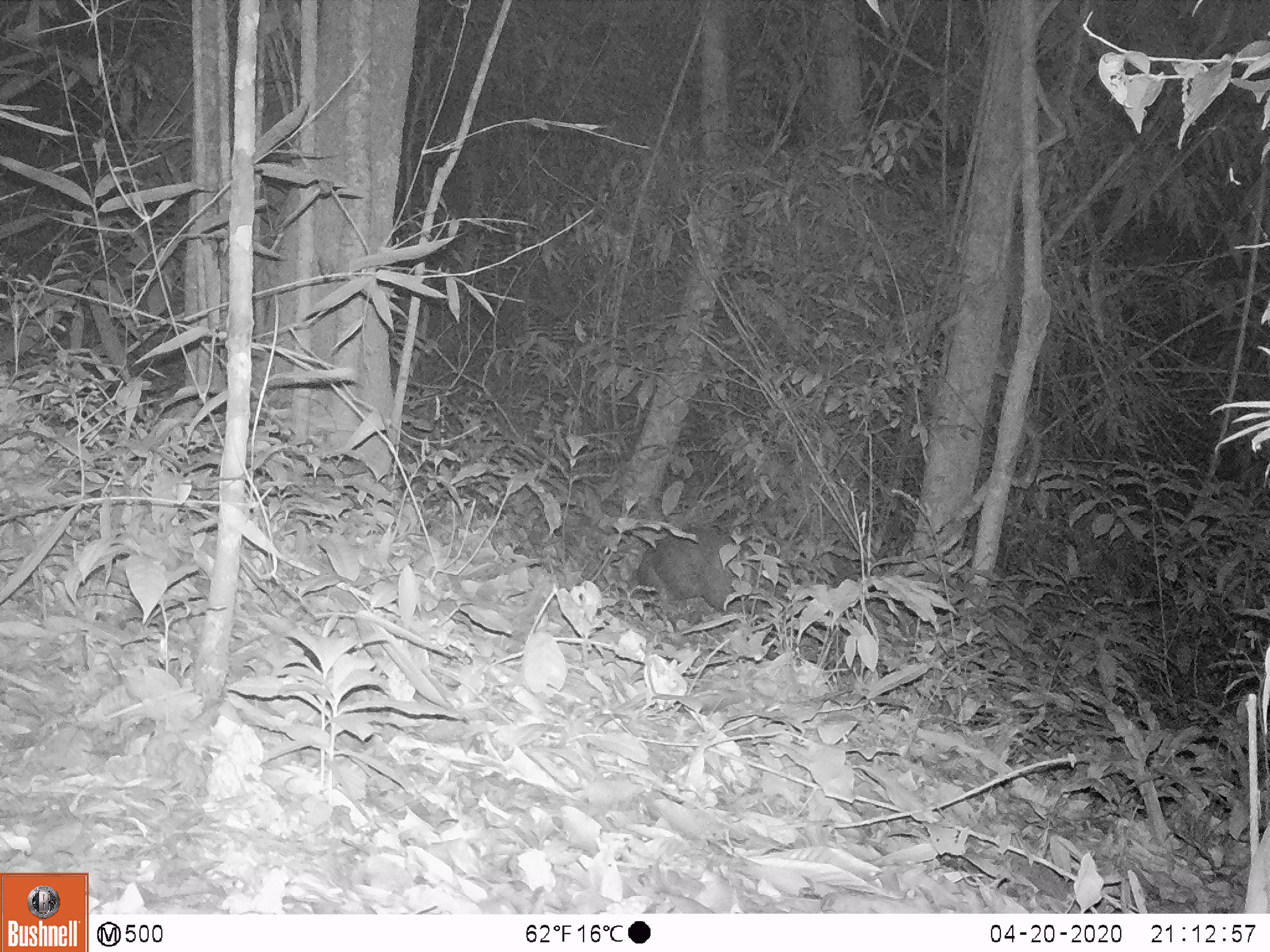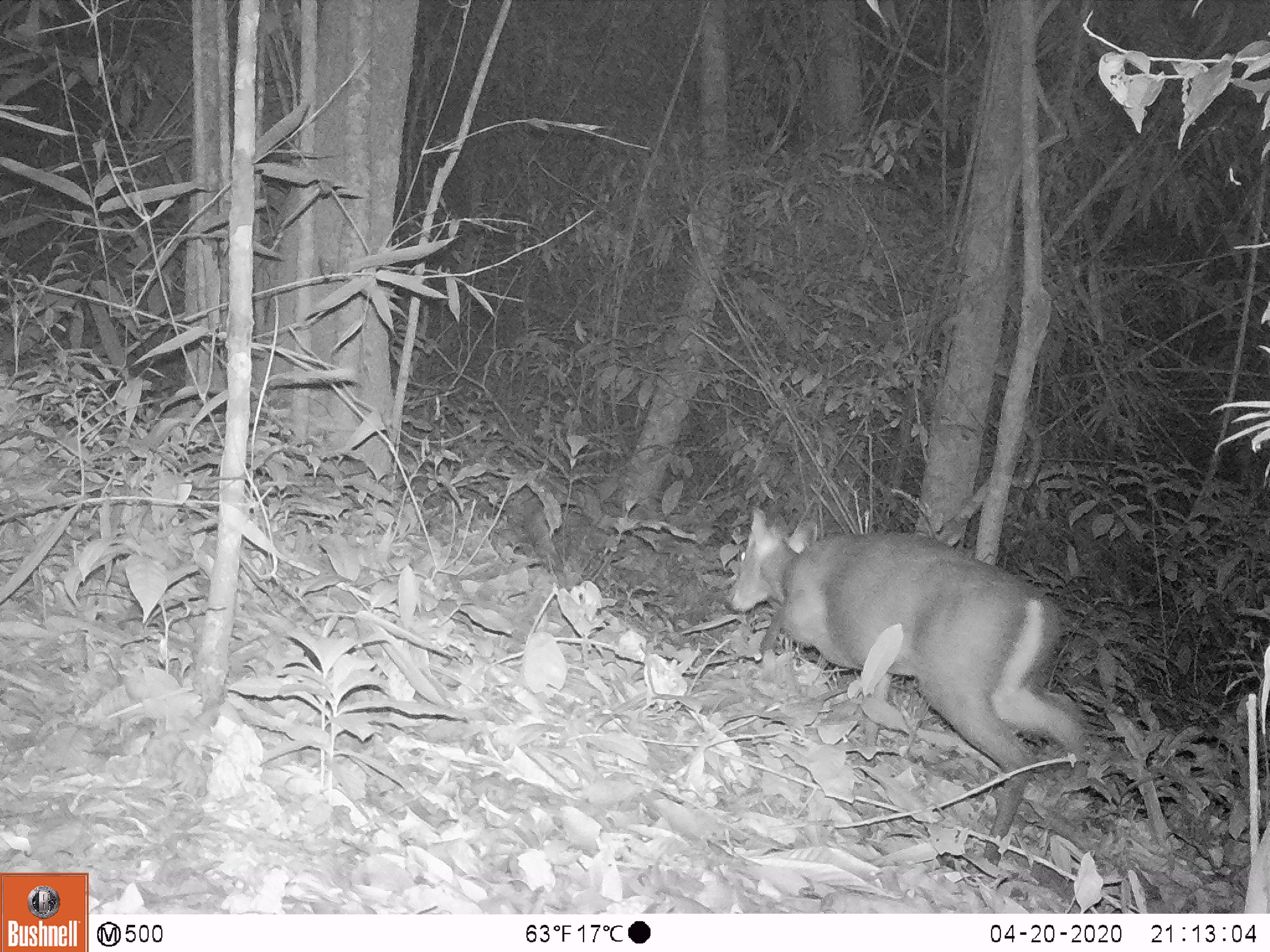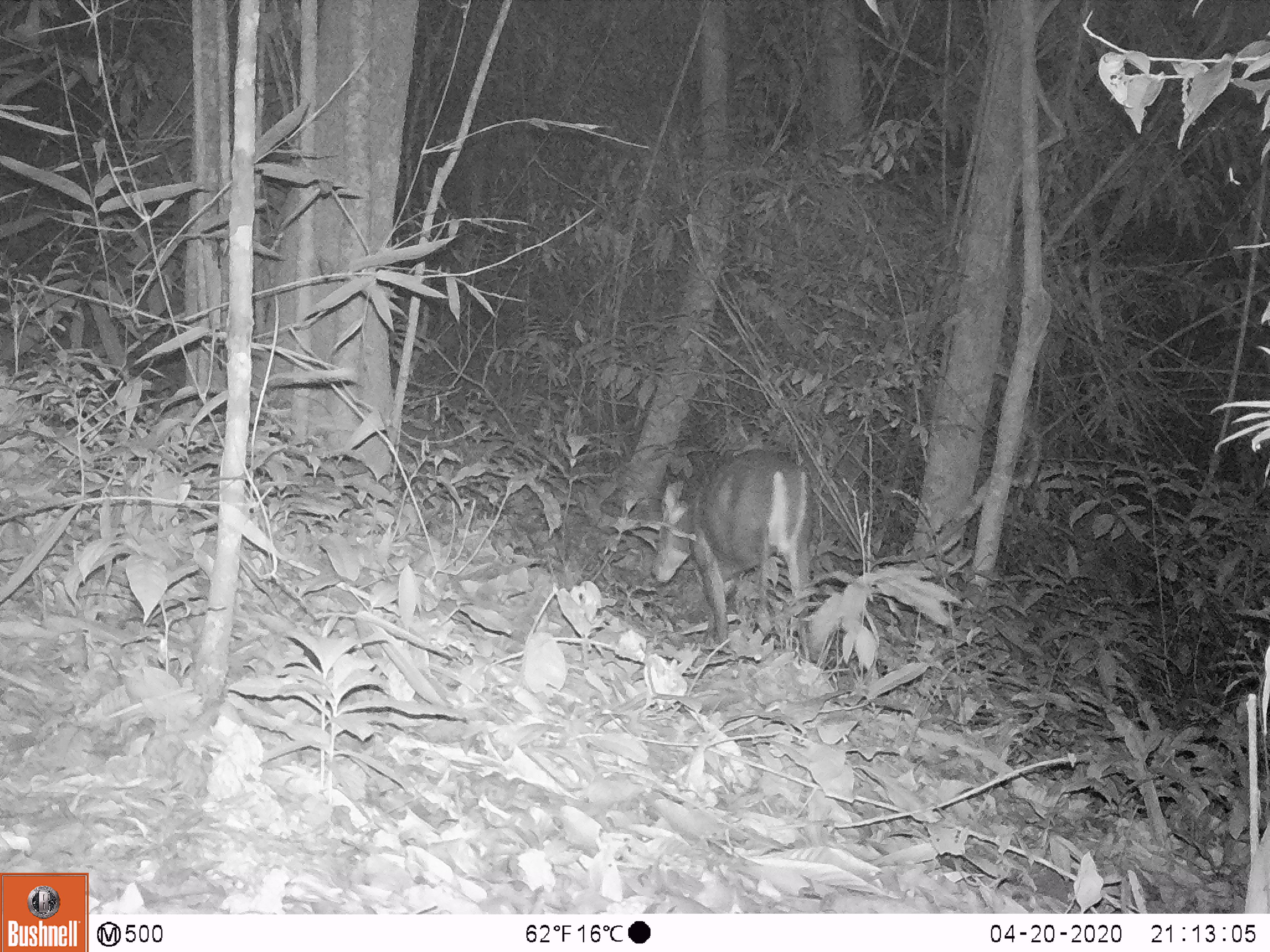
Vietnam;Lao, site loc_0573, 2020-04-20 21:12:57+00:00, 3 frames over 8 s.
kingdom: Animalia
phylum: Chordata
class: Mammalia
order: Artiodactyla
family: Cervidae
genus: Muntiacus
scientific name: Muntiacus rooseveltorum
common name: roosevelt's muntjac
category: roosevelts muntjac group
Roosevelts muntjac group (roosevelt's muntjac) (Muntiacus rooseveltorum). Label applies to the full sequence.